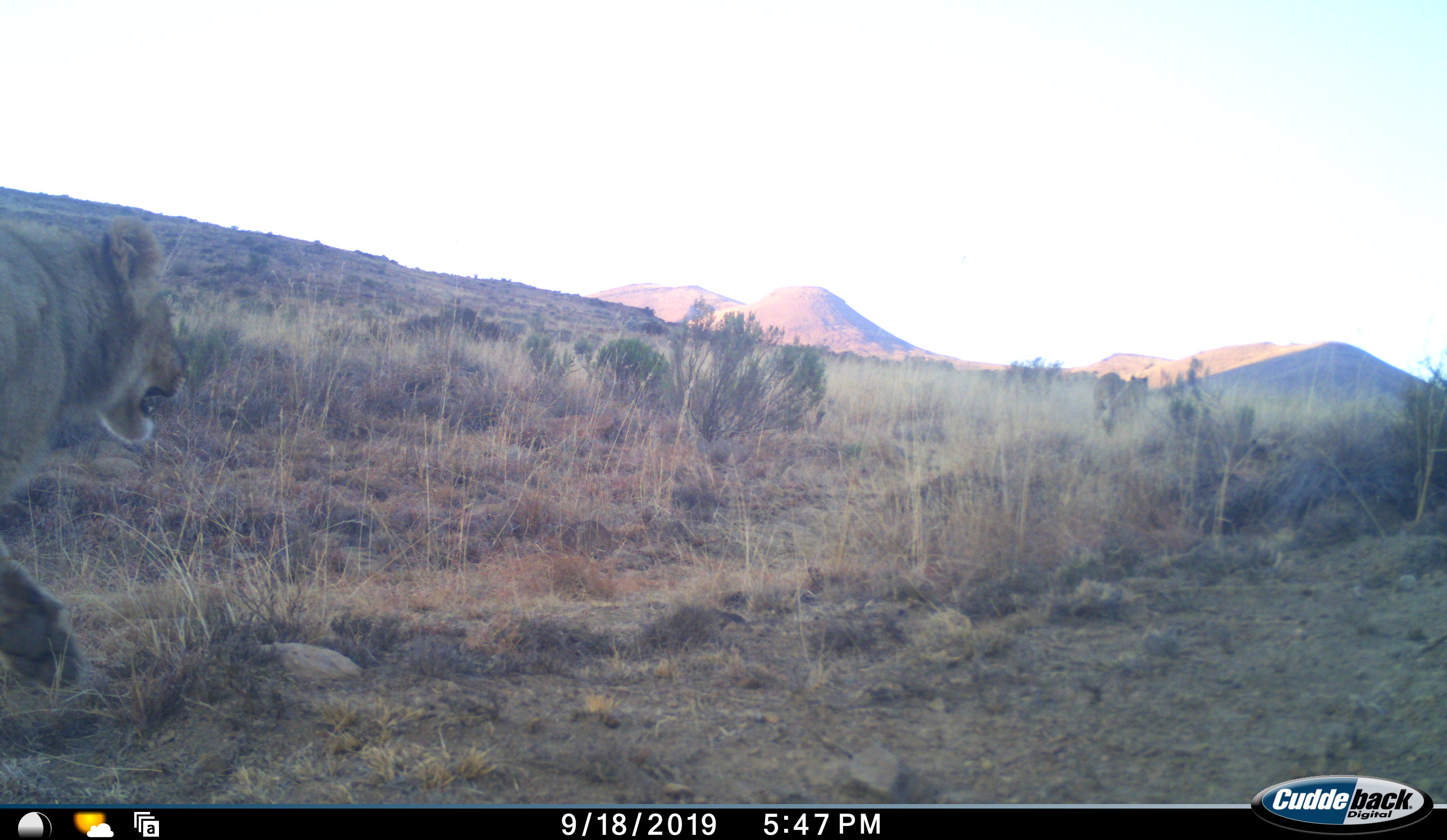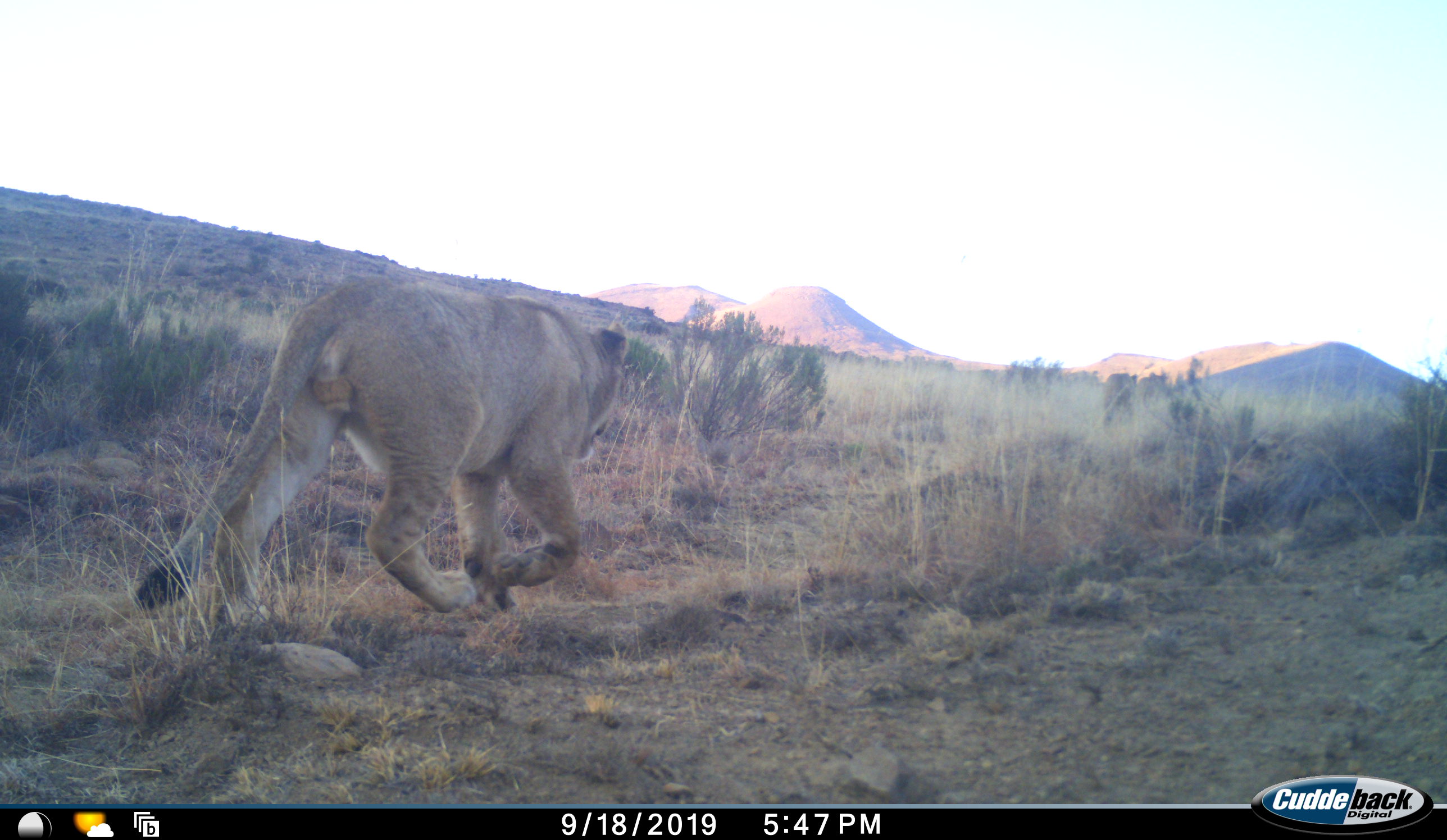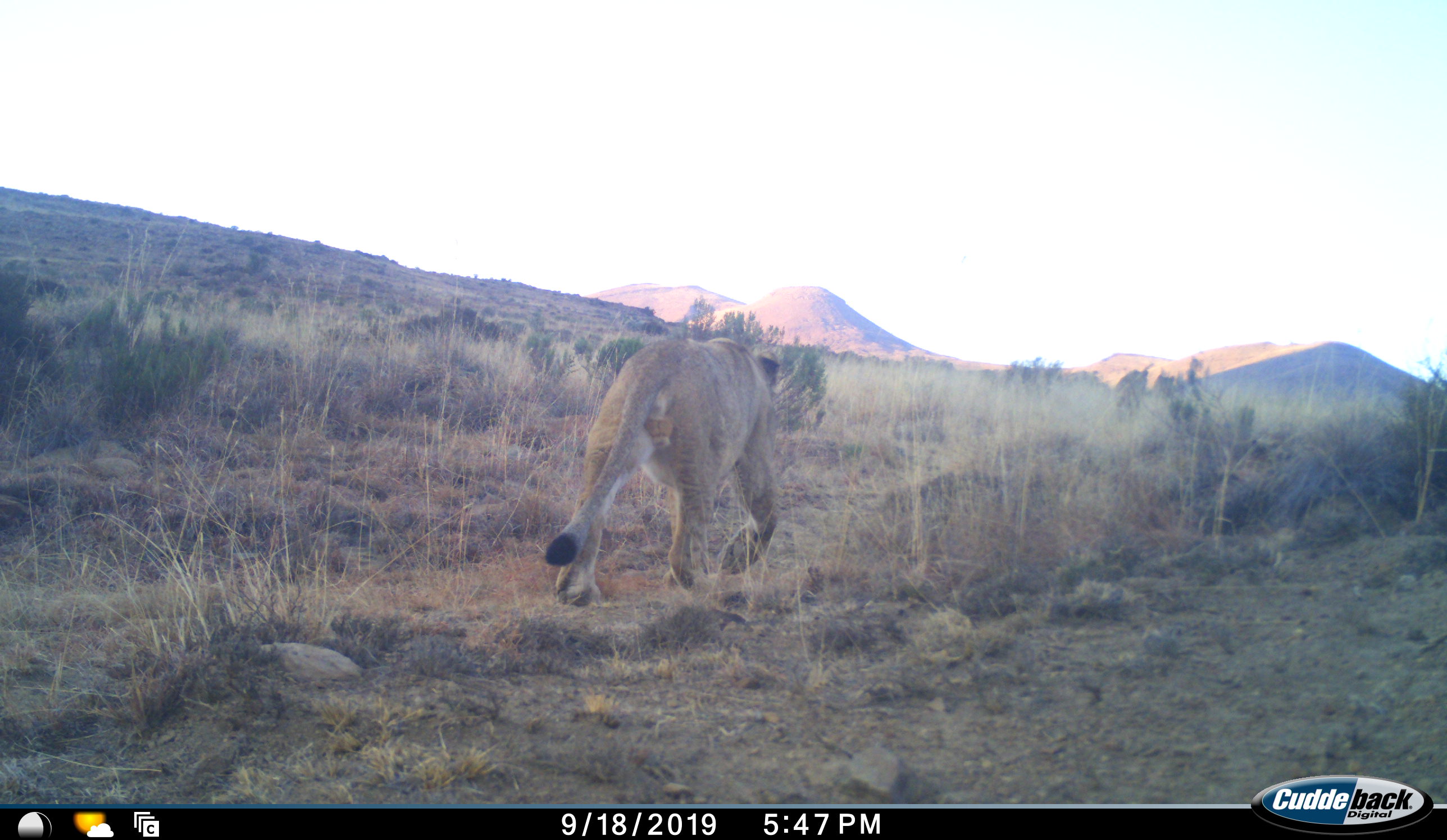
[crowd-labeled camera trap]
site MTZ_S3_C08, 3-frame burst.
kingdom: Animalia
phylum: Chordata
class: Mammalia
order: Carnivora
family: Felidae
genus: Panthera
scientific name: Panthera leo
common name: lion female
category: lionfemale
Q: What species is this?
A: Lionfemale (lion female) (Panthera leo).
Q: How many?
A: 2.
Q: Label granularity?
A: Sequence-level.